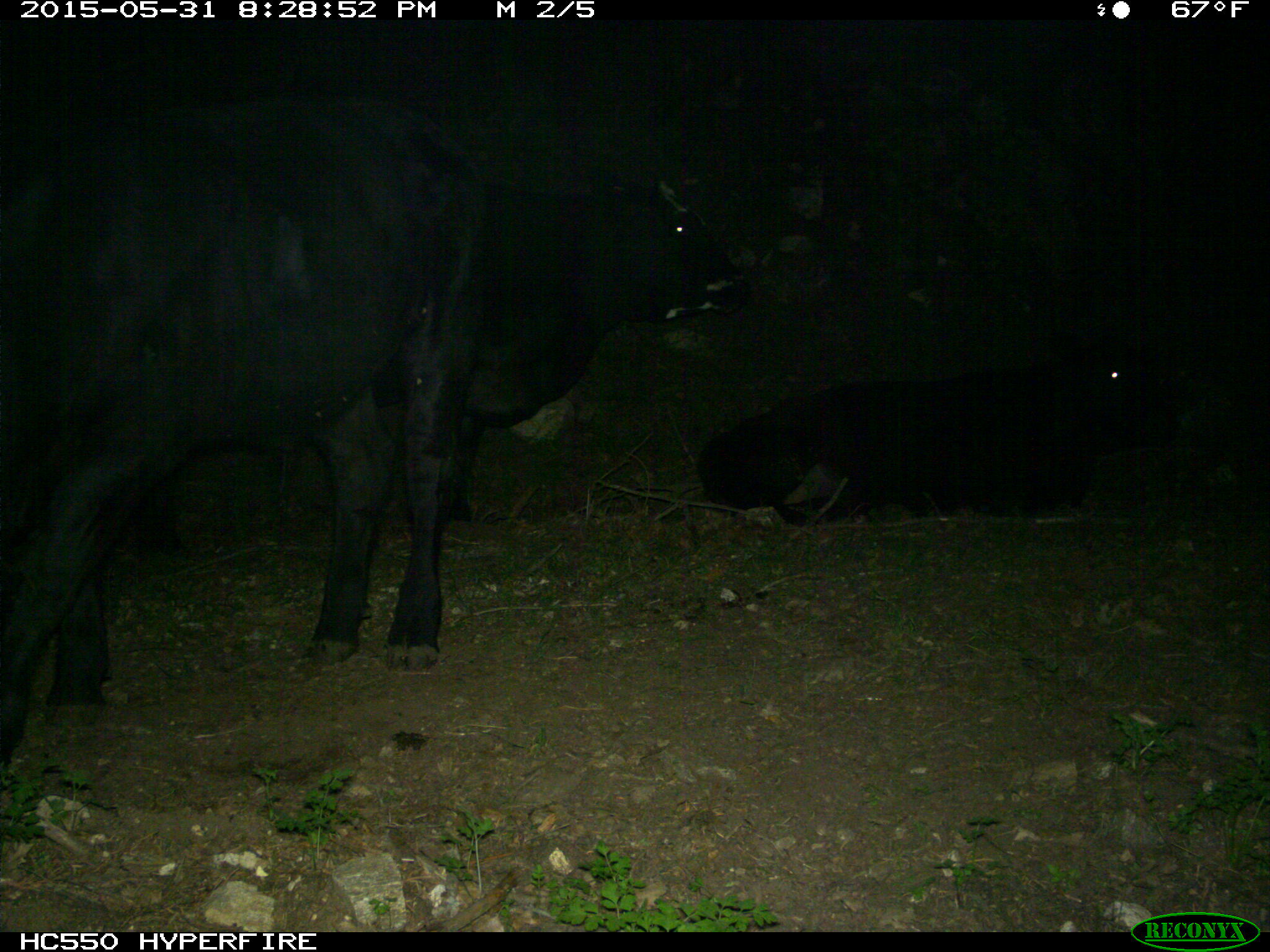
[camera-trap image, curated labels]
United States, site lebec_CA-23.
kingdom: Animalia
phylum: Chordata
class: Mammalia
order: Artiodactyla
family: Bovidae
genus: Bos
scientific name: Bos taurus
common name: domestic cow